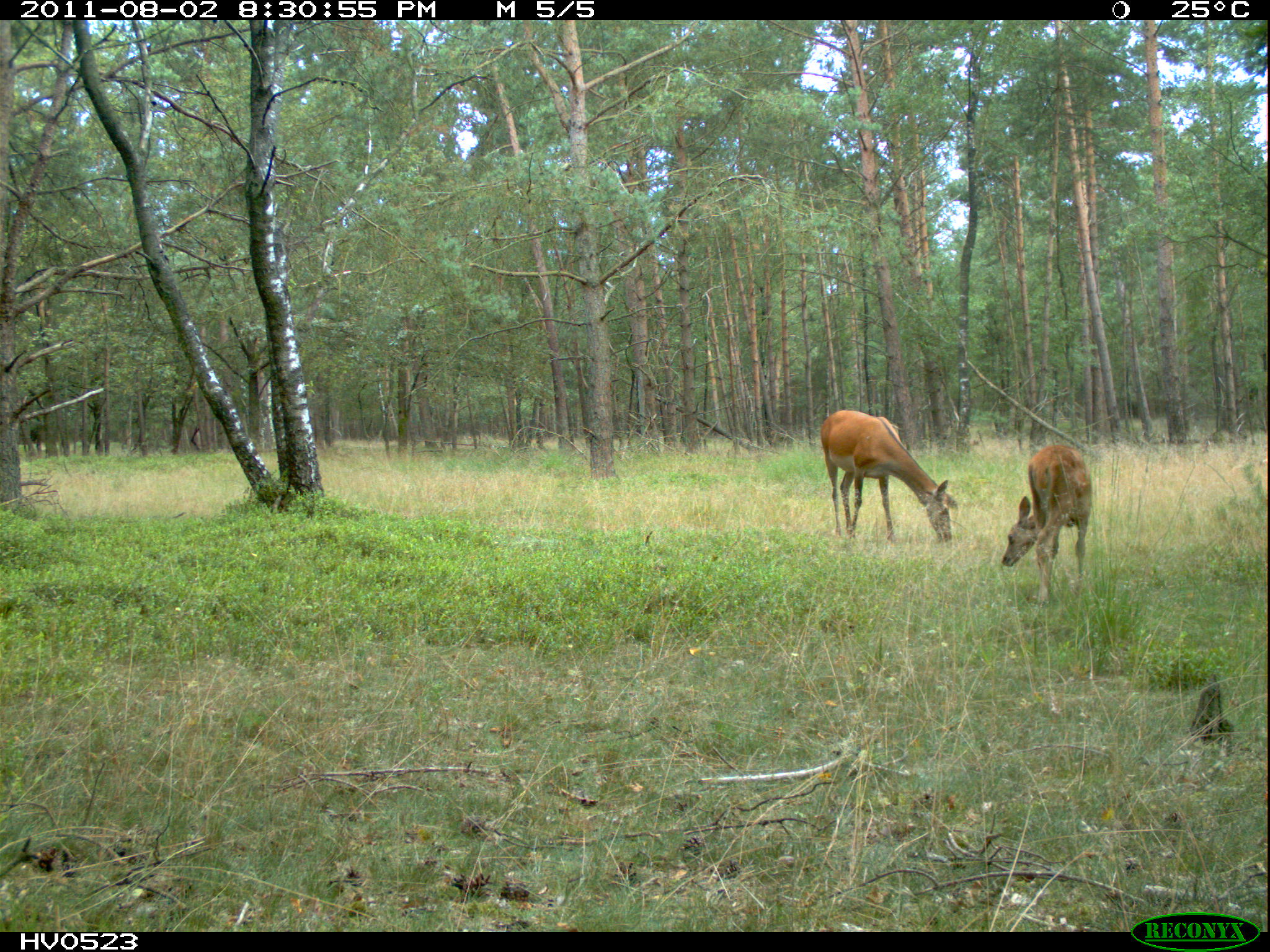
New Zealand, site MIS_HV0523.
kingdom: Animalia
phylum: Chordata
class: Mammalia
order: Artiodactyla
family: Cervidae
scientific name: Cervidae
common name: deer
Deer (Cervidae).